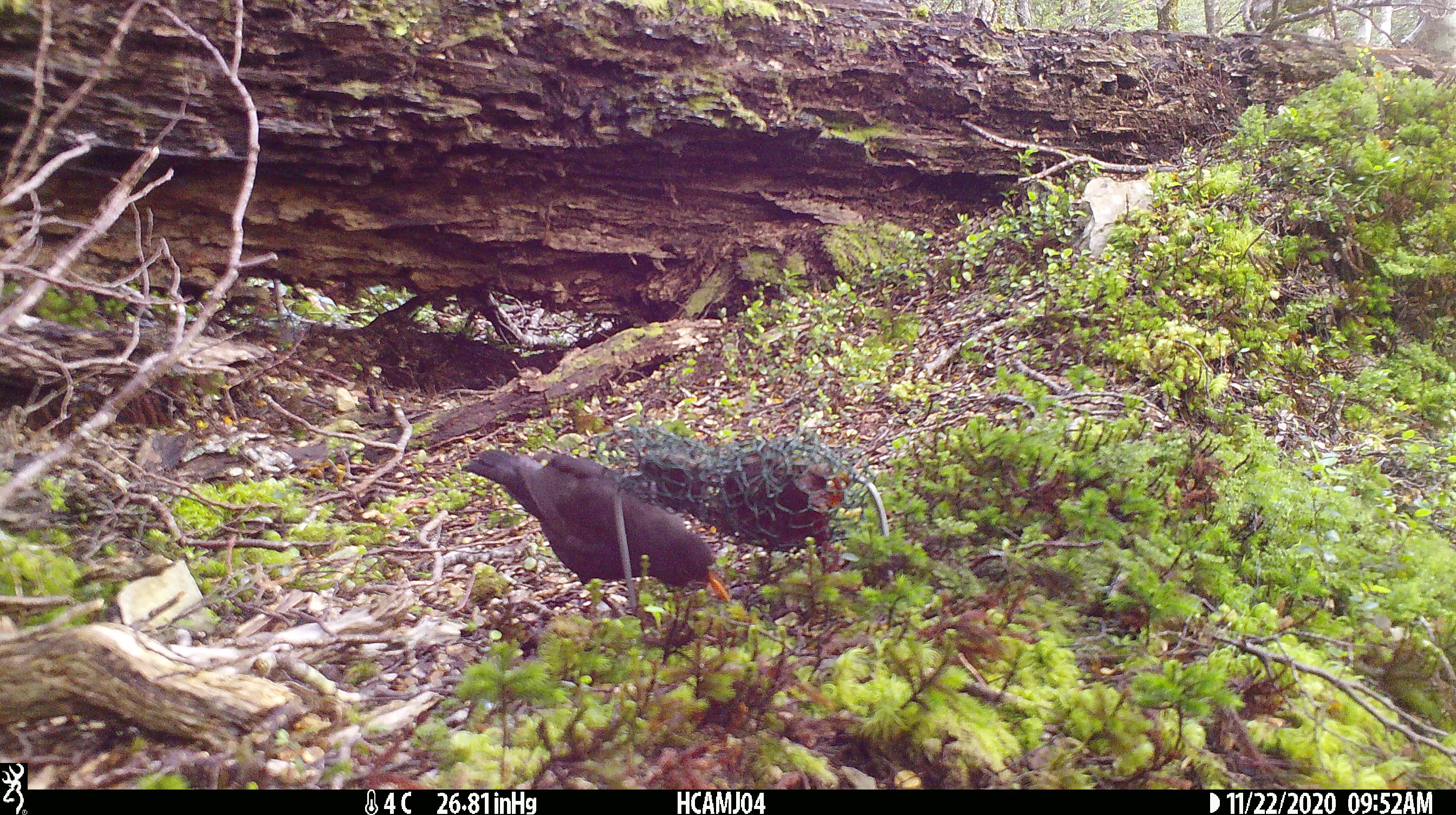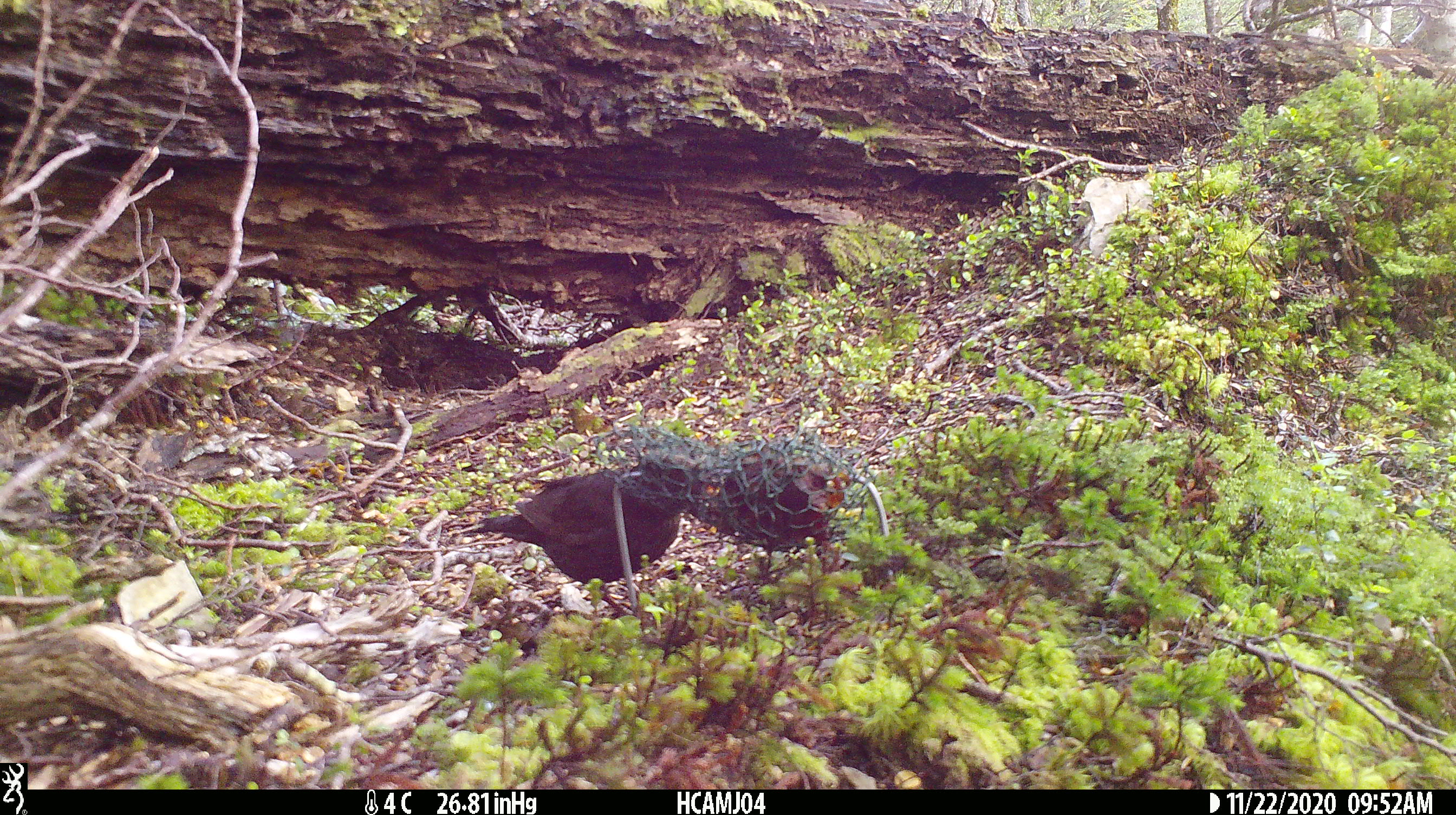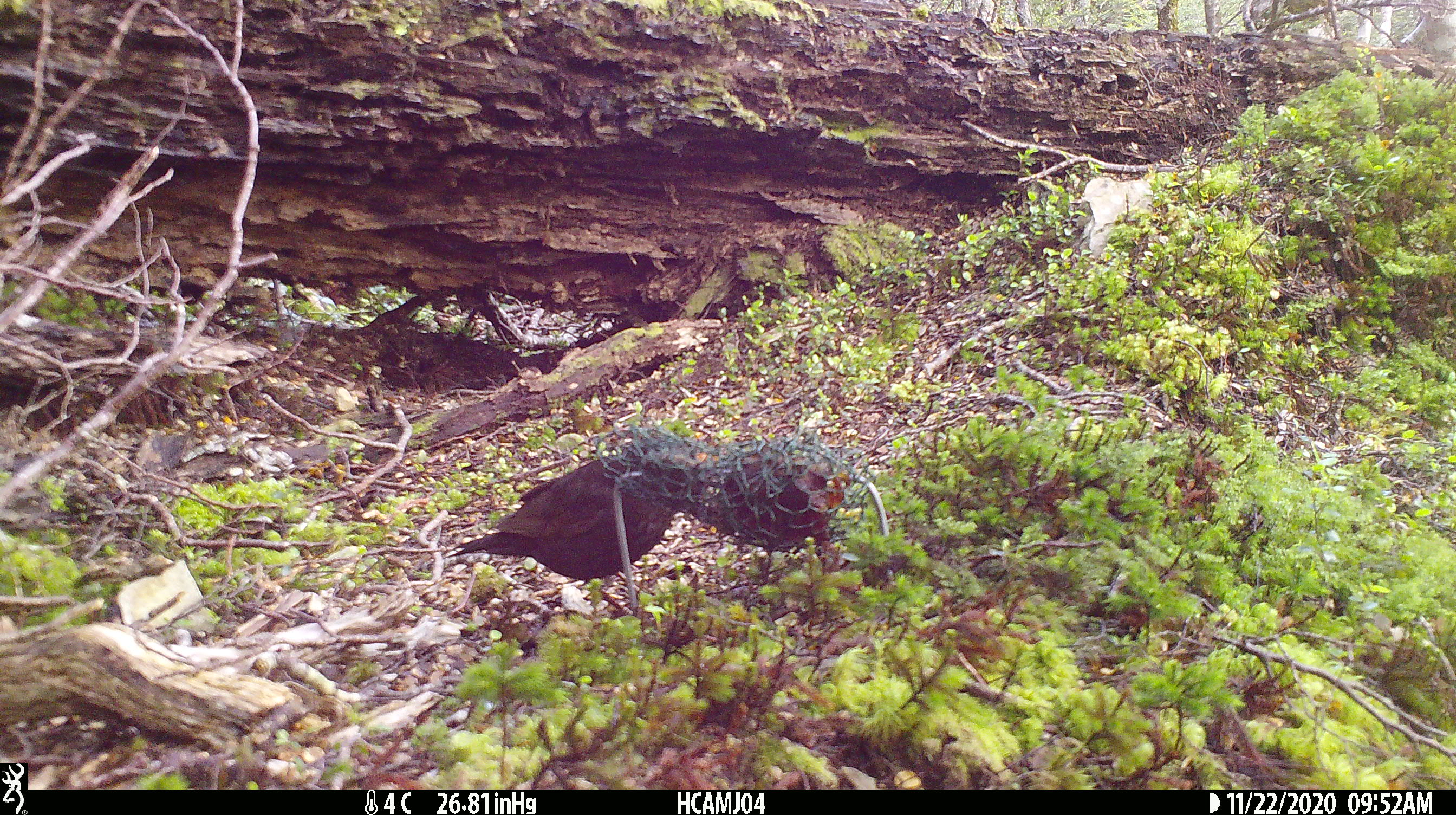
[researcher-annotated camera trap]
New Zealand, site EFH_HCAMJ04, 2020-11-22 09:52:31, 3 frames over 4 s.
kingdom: Animalia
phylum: Chordata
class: Aves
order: Passeriformes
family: Turdidae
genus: Turdus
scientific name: Turdus merula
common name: eurasian blackbird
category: blackbird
Blackbird (eurasian blackbird) (Turdus merula).